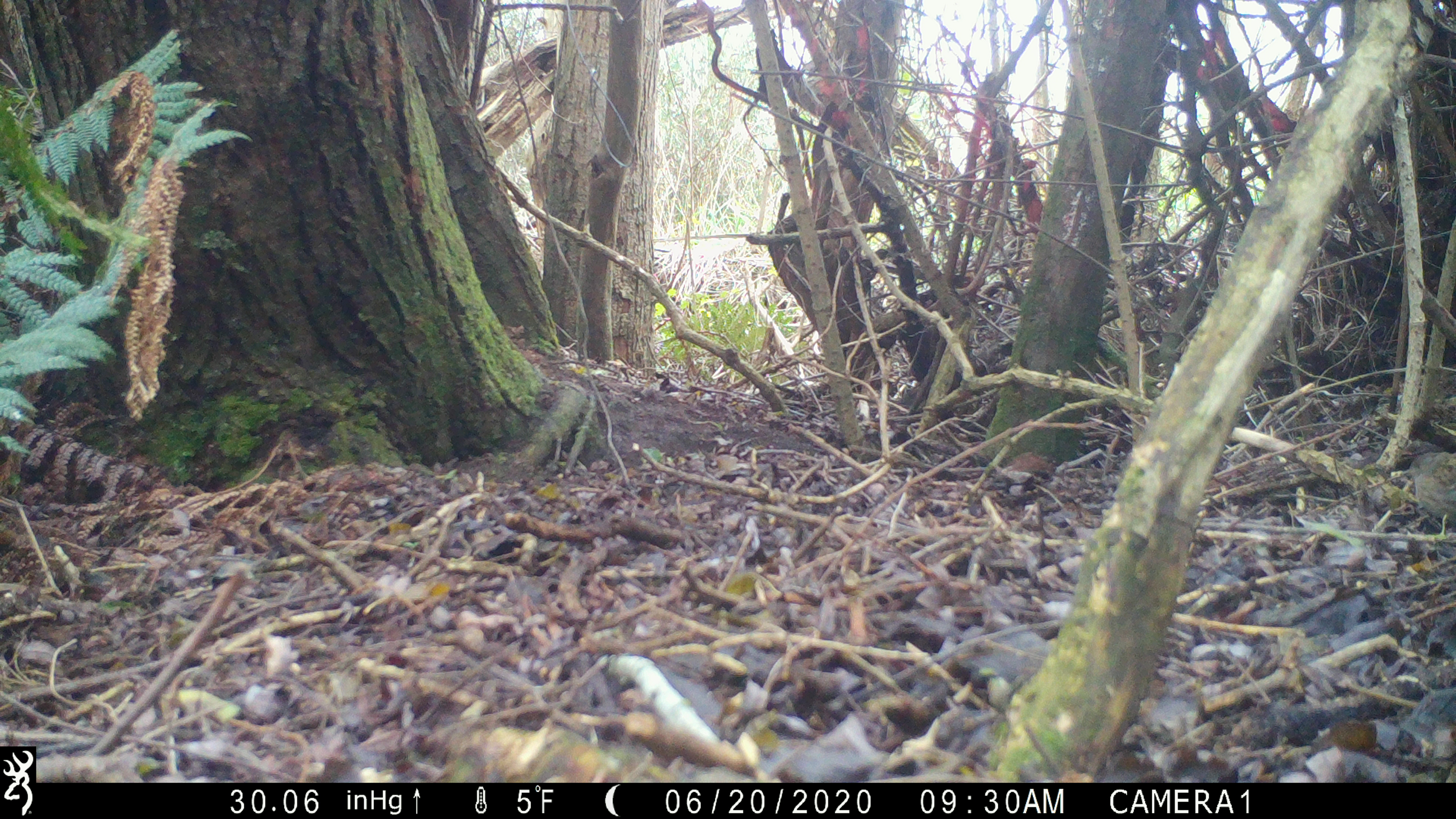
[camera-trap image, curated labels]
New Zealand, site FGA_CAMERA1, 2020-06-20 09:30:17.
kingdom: Animalia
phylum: Chordata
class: Aves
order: Passeriformes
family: Prunellidae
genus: Prunella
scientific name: Prunella modularis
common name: dunnock